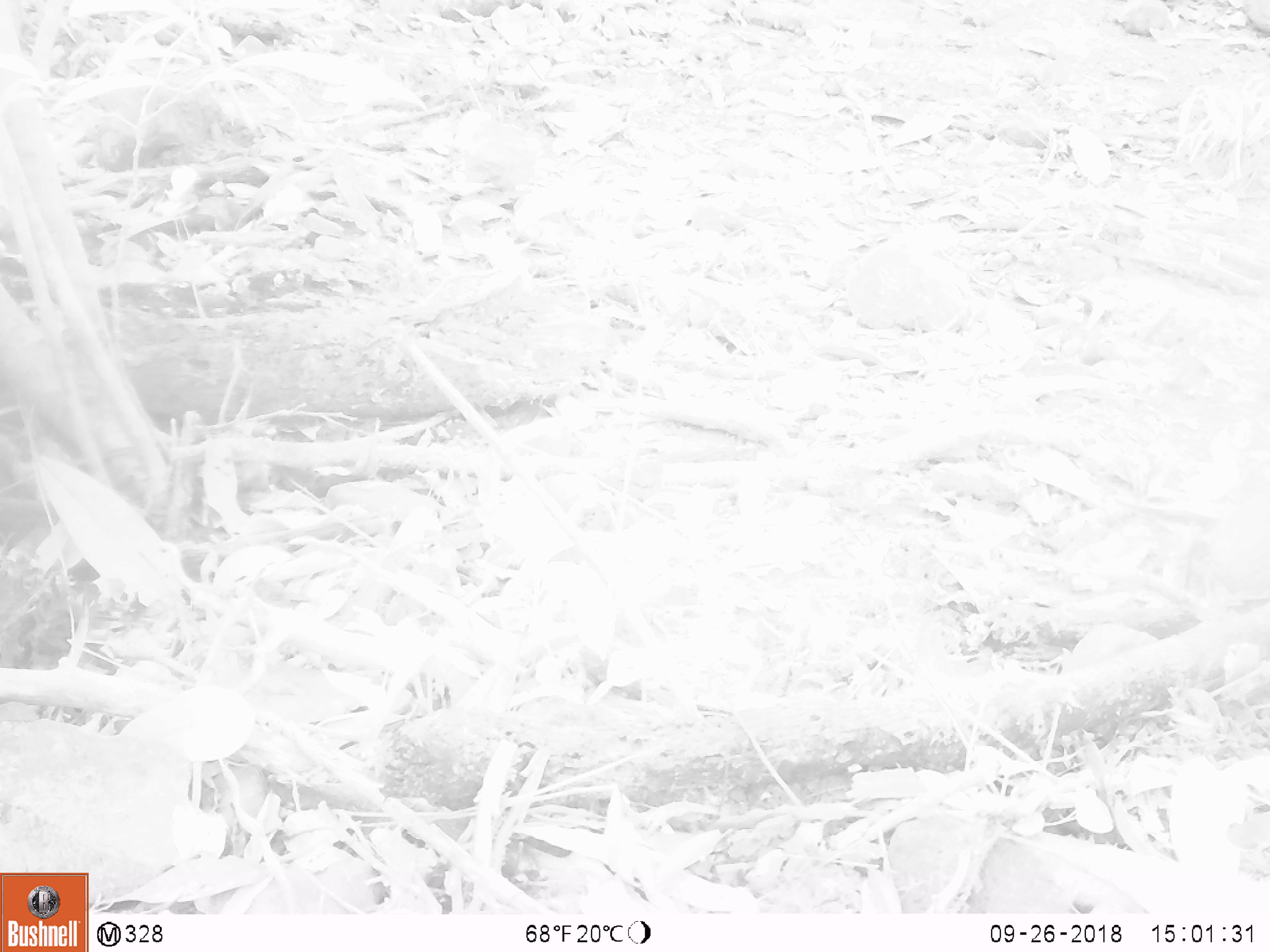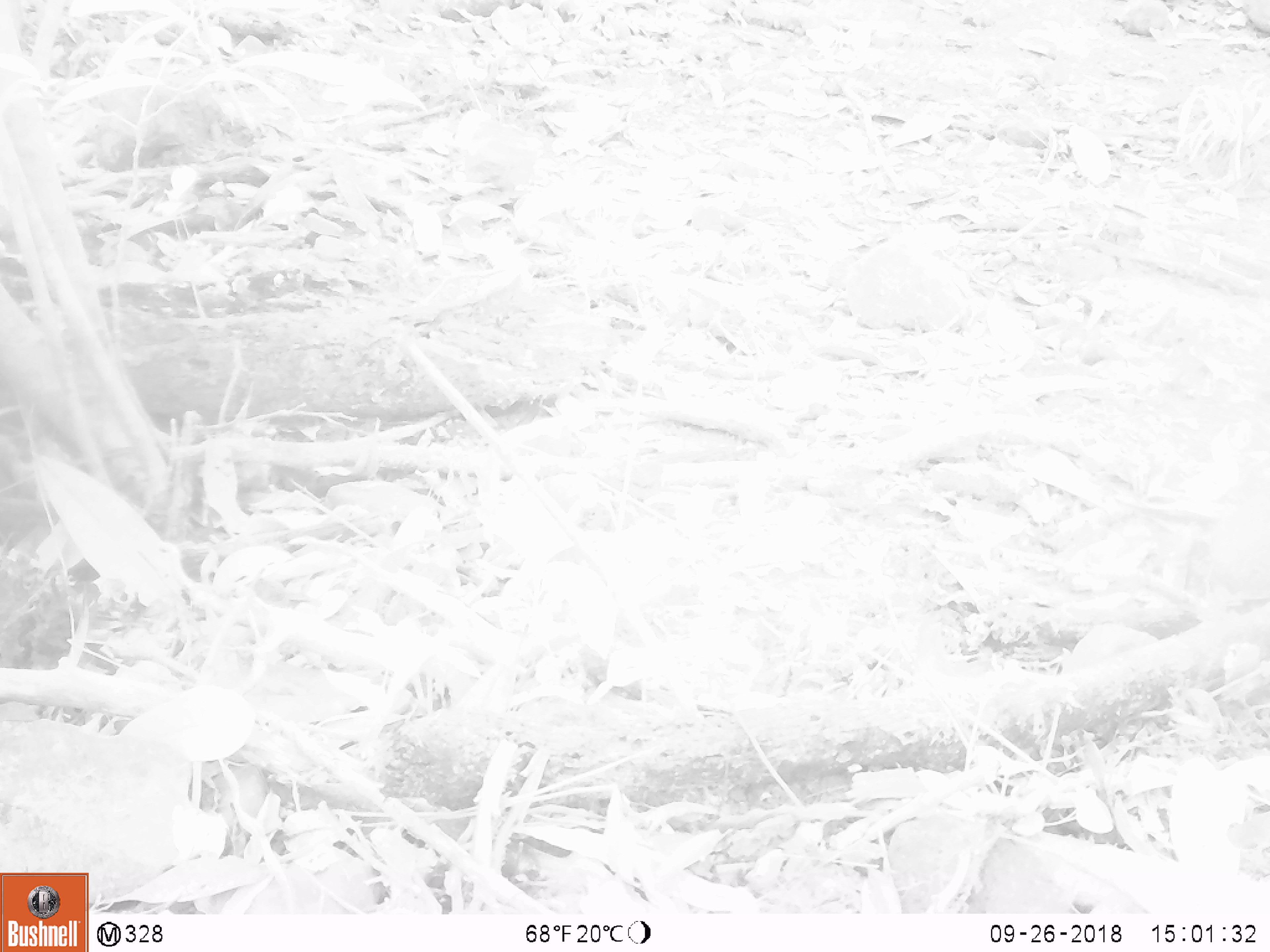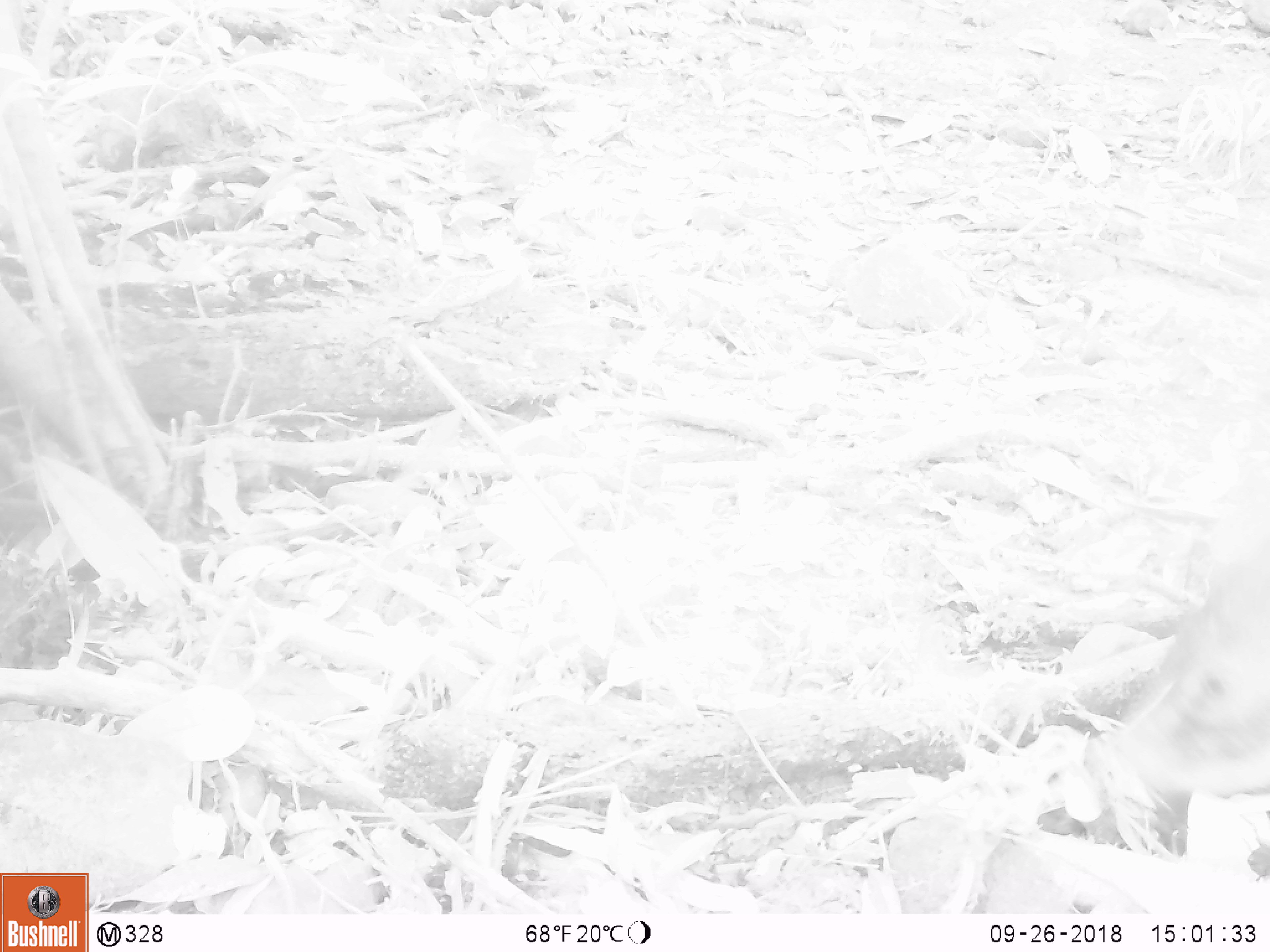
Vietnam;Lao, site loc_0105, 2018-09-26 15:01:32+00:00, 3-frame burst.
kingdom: Animalia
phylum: Chordata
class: Mammalia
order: Artiodactyla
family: Suidae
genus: Sus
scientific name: Sus scrofa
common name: eurasian wild pig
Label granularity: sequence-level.